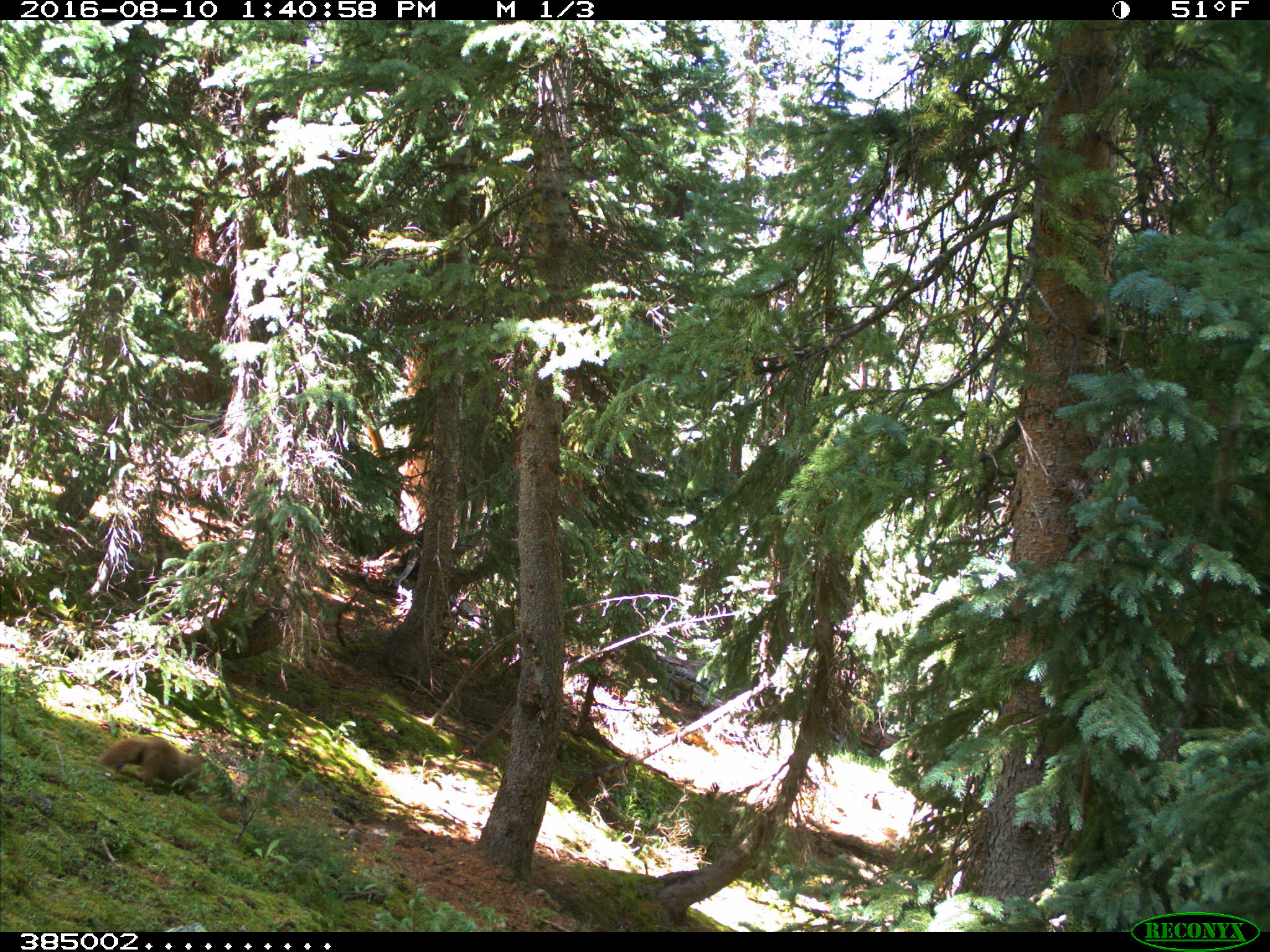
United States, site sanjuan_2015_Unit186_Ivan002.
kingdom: Animalia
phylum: Chordata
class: Mammalia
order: Rodentia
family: Sciuridae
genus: Marmota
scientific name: Marmota flaviventris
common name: yellow-bellied marmot